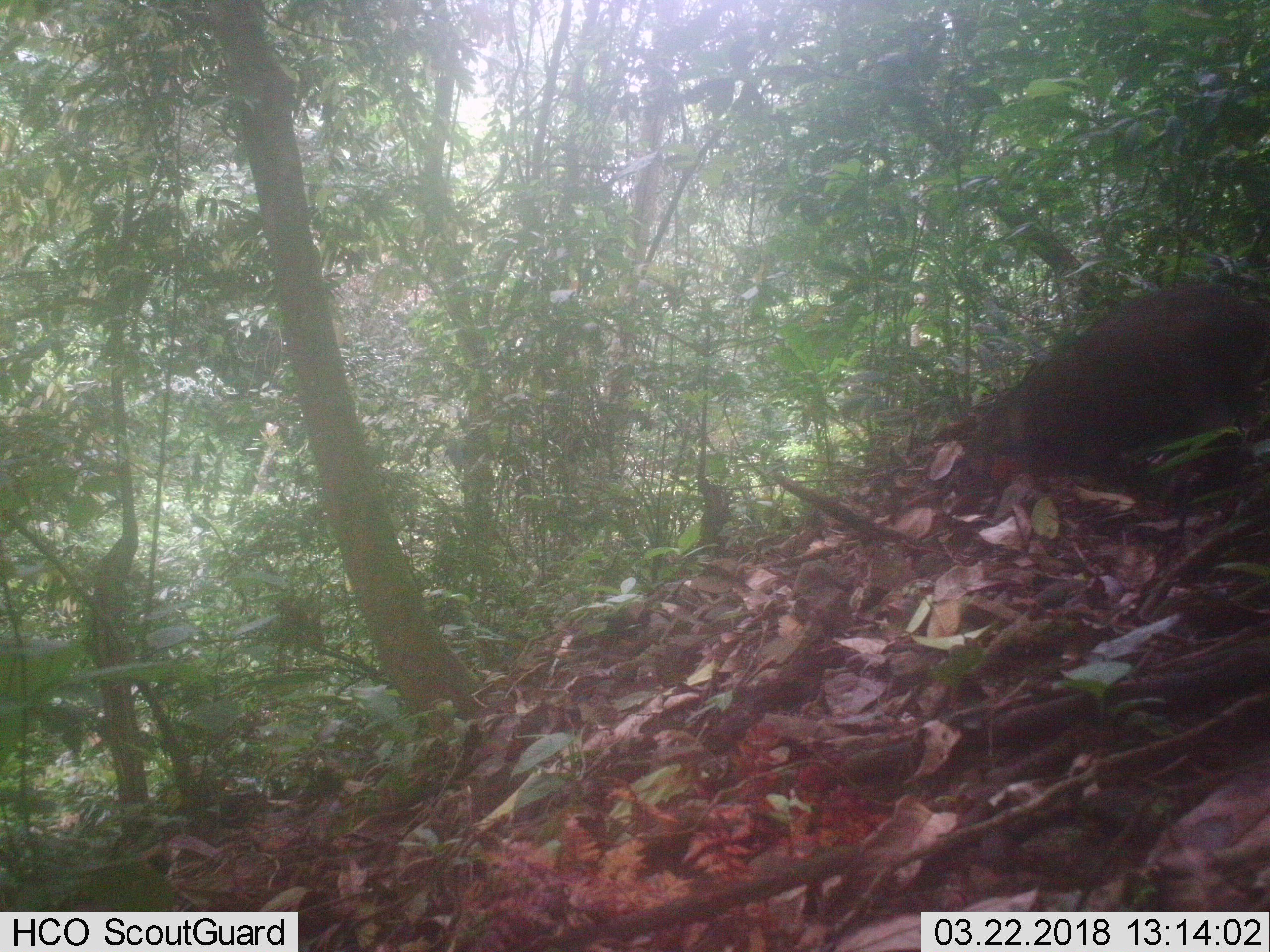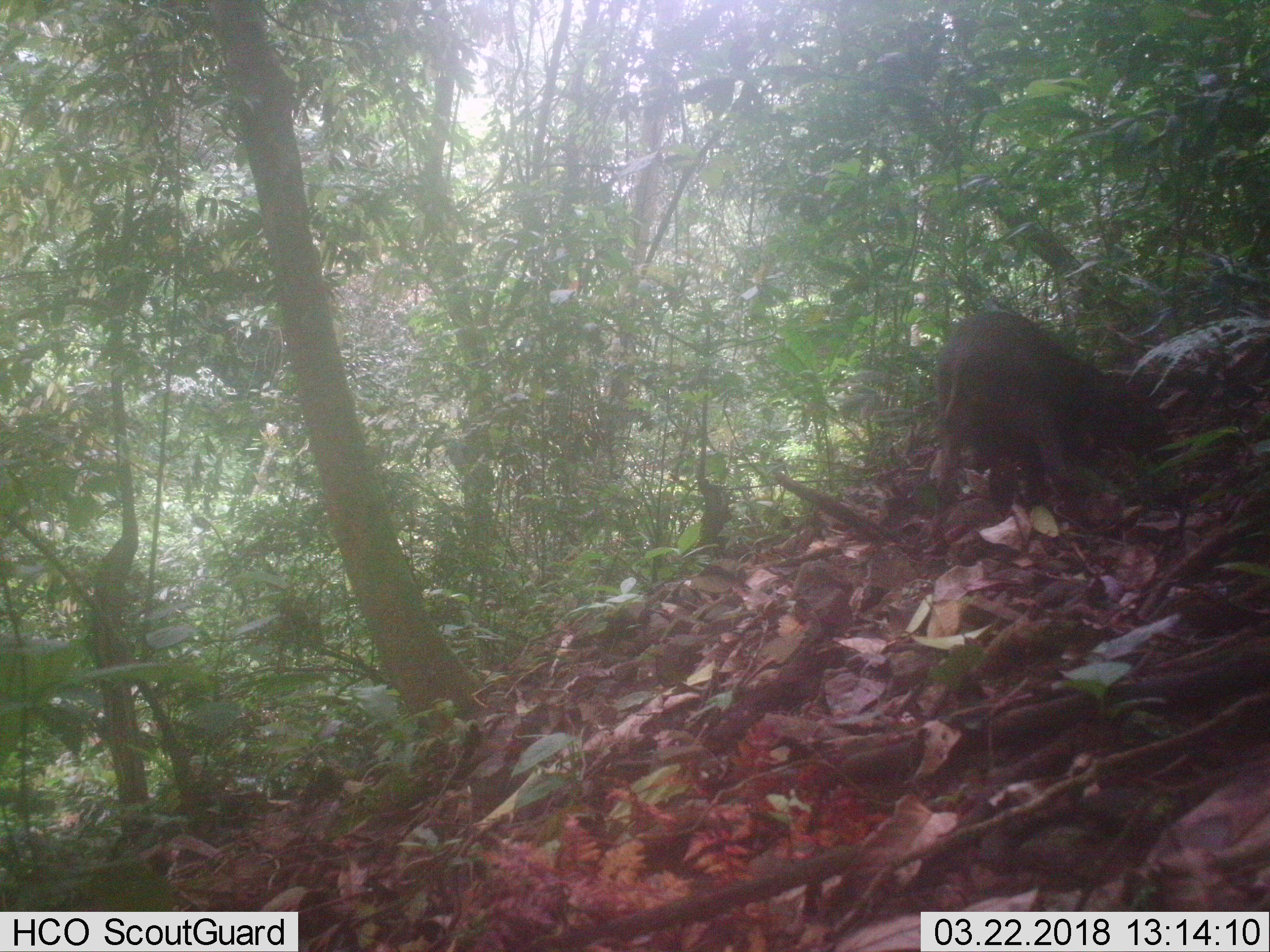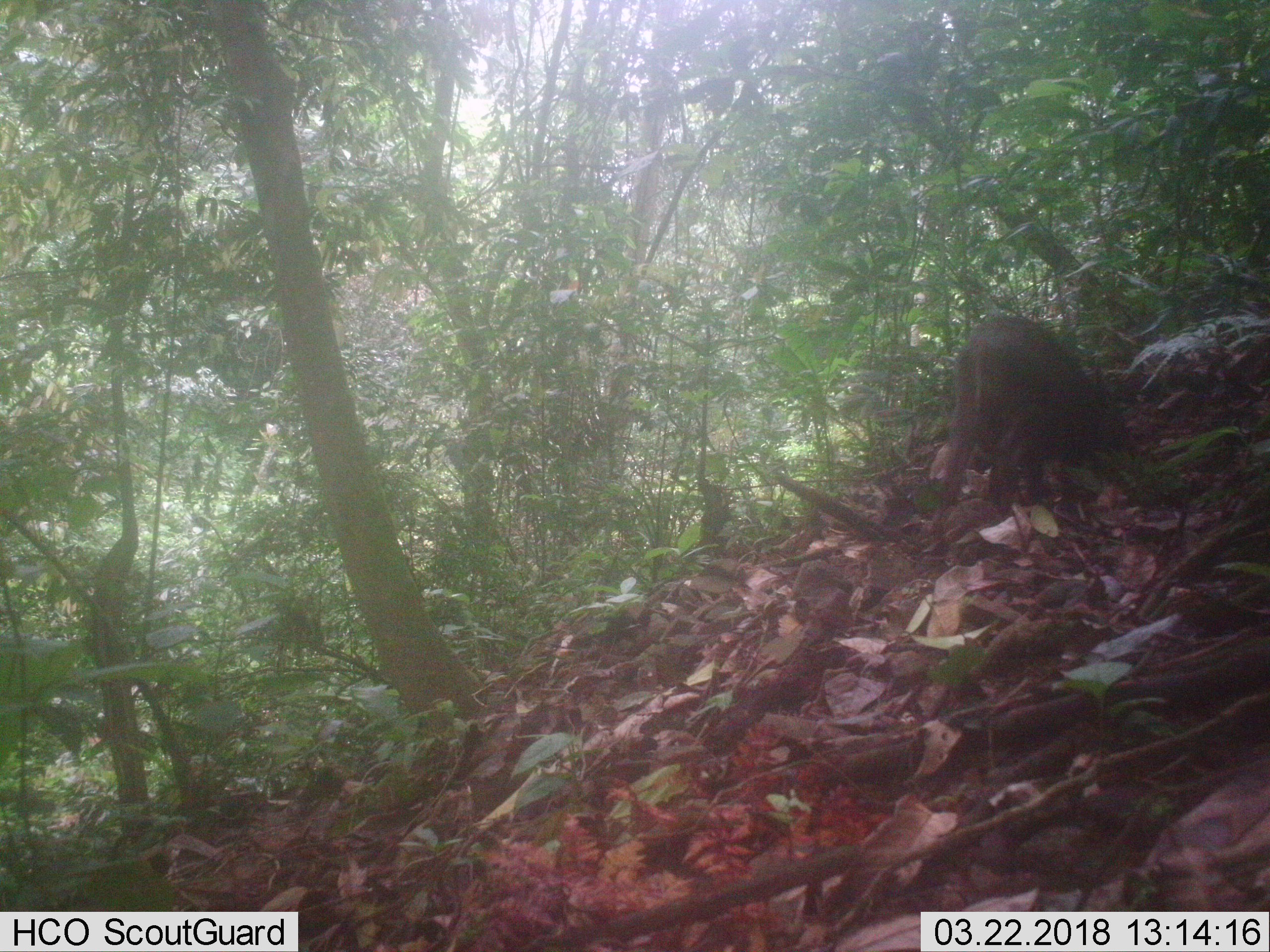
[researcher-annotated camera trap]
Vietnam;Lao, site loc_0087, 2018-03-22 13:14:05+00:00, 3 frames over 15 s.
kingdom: Animalia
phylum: Chordata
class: Mammalia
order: Artiodactyla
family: Suidae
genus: Sus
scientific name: Sus scrofa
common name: eurasian wild pig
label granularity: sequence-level